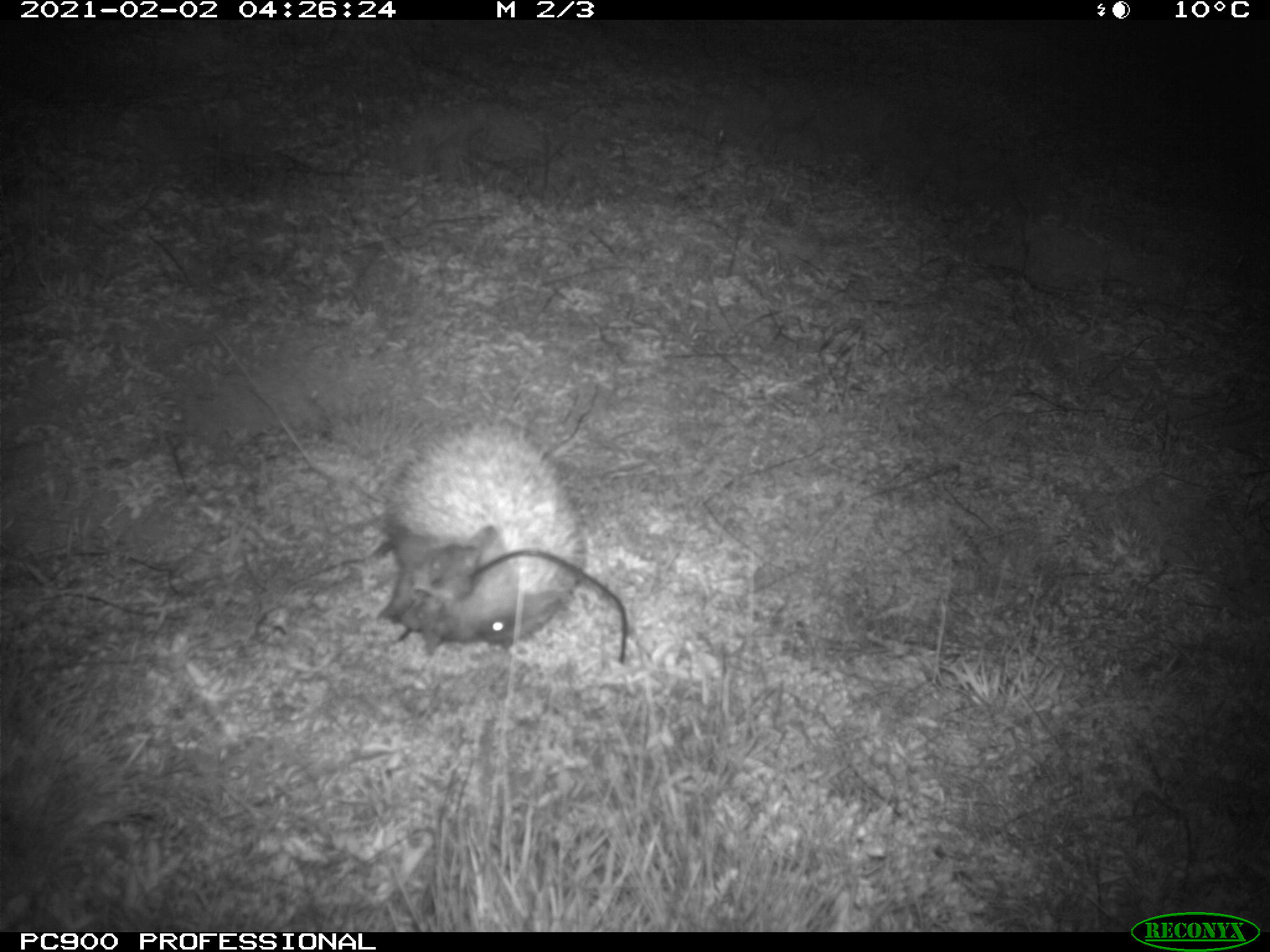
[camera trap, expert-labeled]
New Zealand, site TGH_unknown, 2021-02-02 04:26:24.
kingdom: Animalia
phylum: Chordata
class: Mammalia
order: Eulipotyphla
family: Erinaceidae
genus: Erinaceus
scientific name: Erinaceus europaeus europaeus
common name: european hedgehog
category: hedgehog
Hedgehog (european hedgehog) (Erinaceus europaeus europaeus).